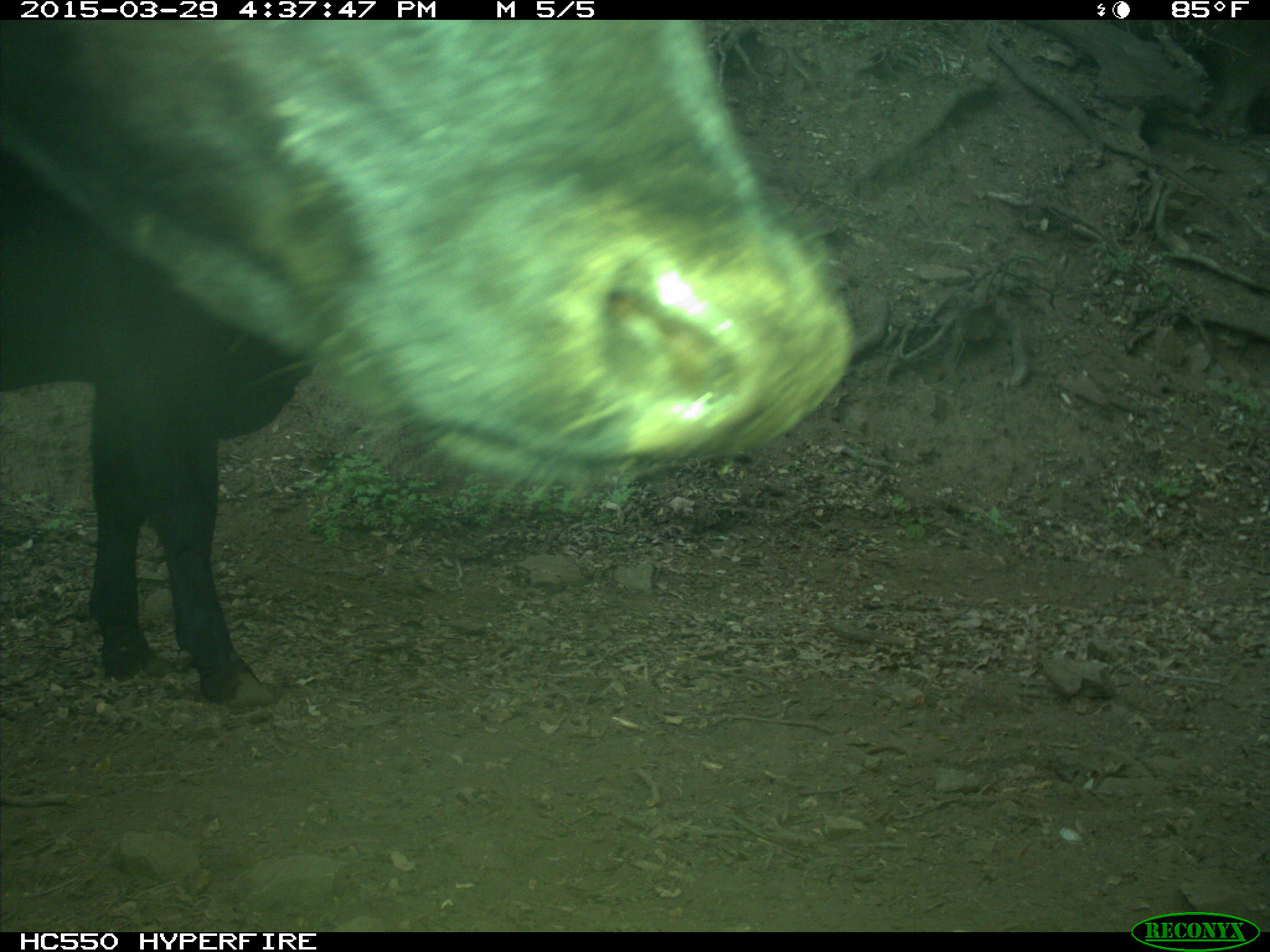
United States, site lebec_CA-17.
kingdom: Animalia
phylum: Chordata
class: Mammalia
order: Artiodactyla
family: Bovidae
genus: Bos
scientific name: Bos taurus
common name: domestic cow